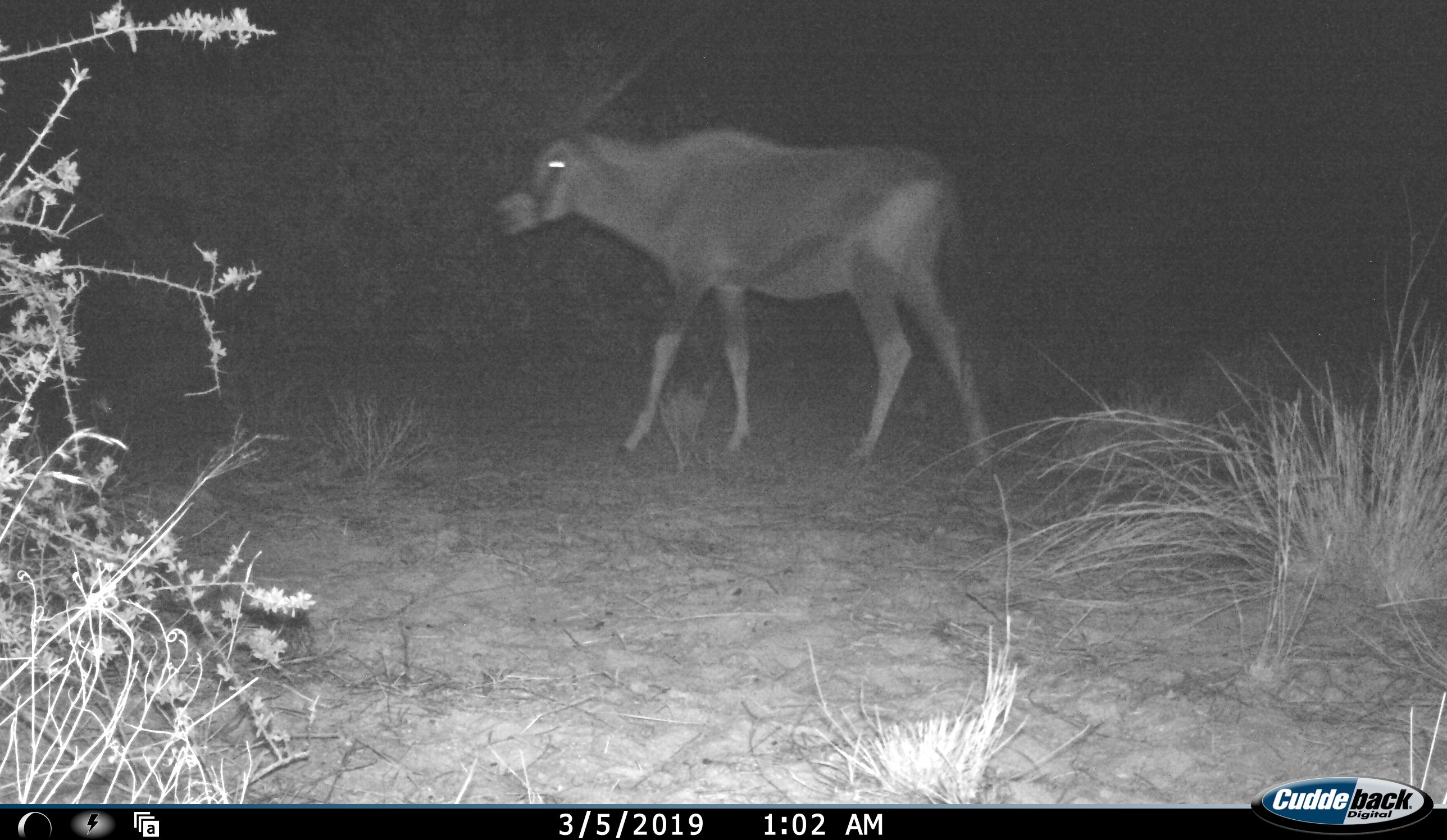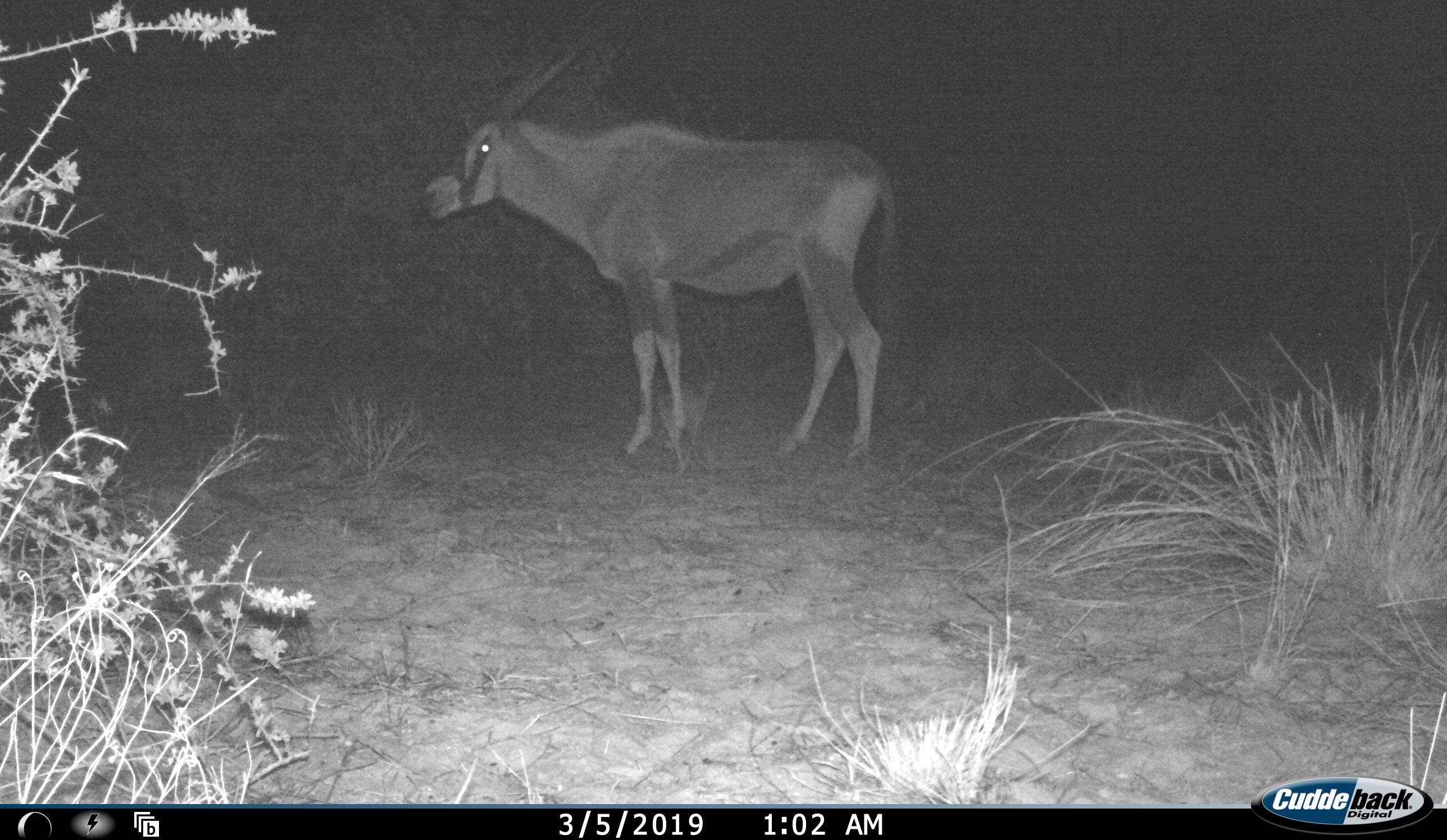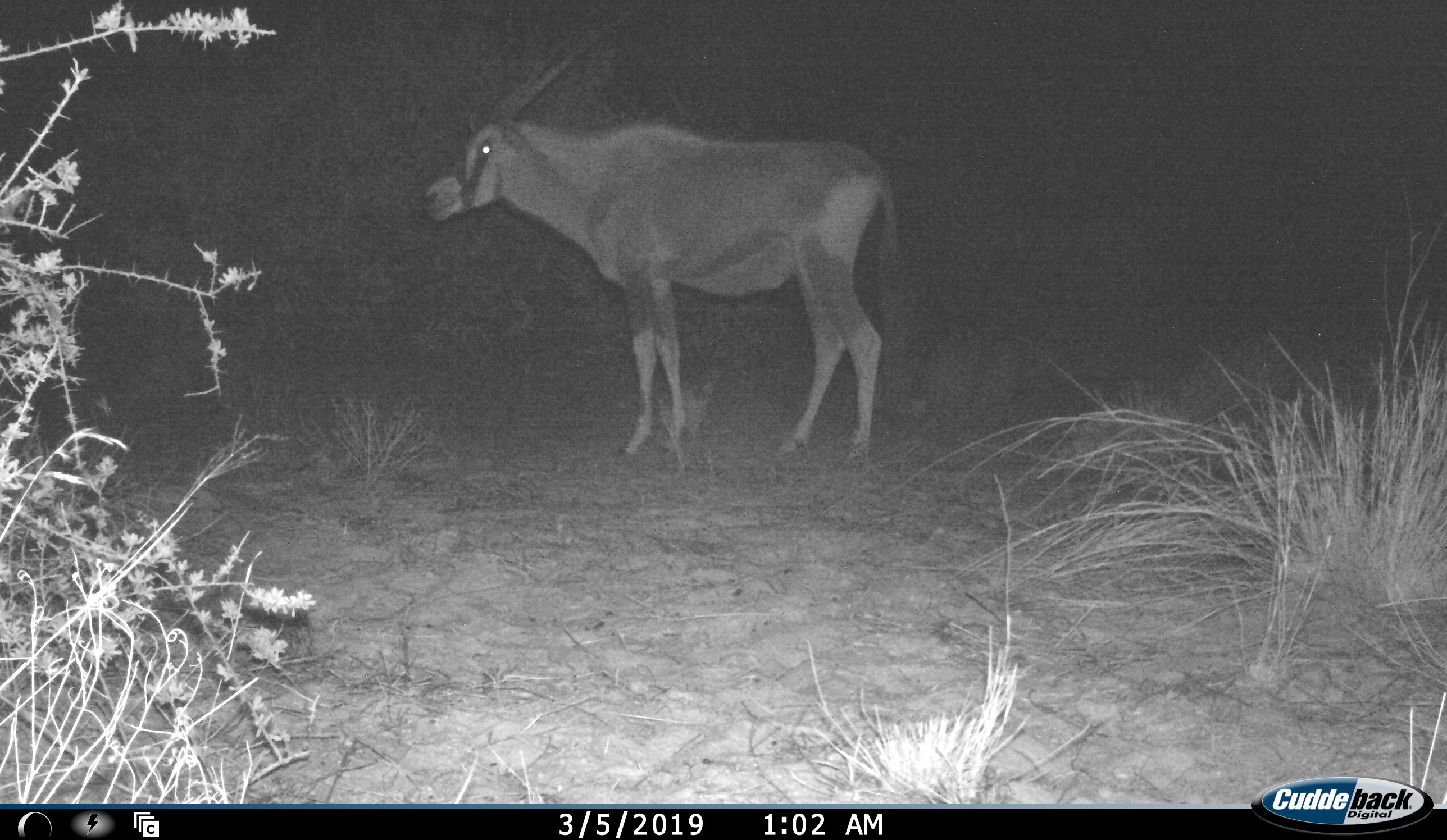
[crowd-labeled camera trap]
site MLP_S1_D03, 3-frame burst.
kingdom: Animalia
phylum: Chordata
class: Mammalia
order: Artiodactyla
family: Bovidae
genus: Oryx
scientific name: Oryx gazella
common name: gemsbok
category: oryx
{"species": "oryx (gemsbok) (Oryx gazella)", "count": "1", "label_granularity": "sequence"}